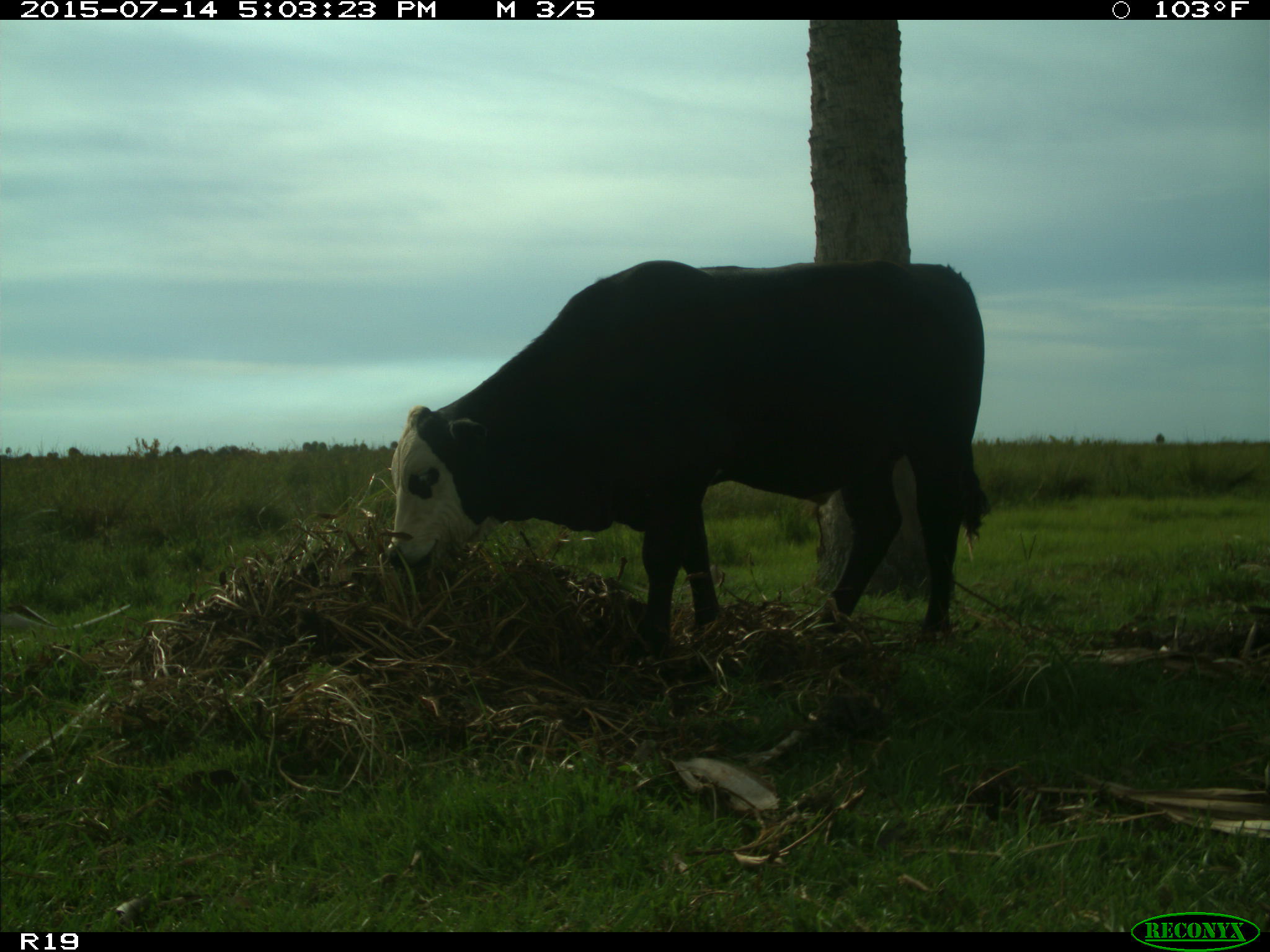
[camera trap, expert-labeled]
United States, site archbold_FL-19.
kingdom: Animalia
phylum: Chordata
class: Mammalia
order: Artiodactyla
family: Bovidae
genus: Bos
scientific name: Bos taurus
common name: domestic cow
Bos taurus (domestic cow).